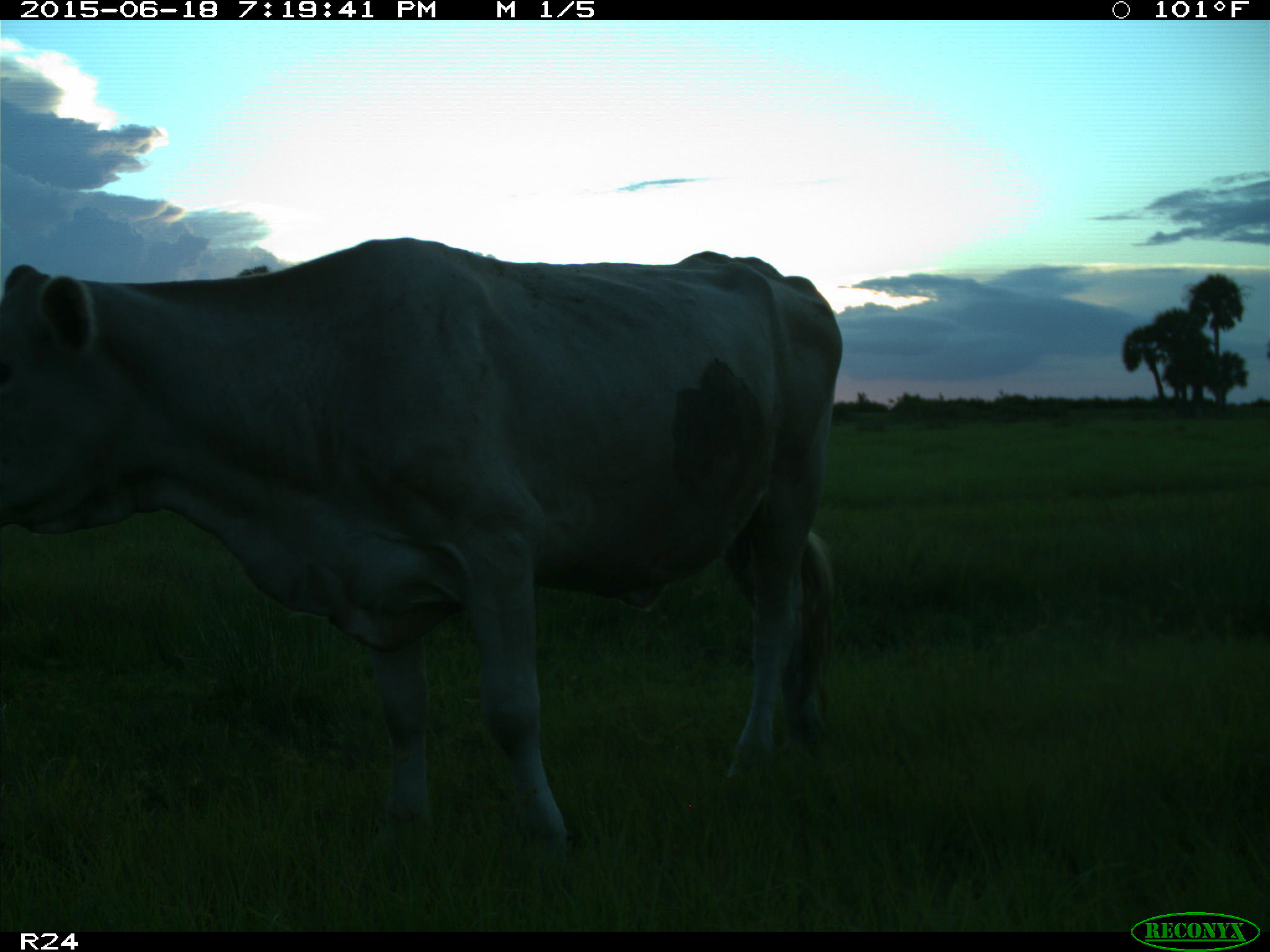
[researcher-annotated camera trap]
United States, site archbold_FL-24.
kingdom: Animalia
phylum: Chordata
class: Mammalia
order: Artiodactyla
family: Bovidae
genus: Bos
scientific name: Bos taurus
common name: domestic cow